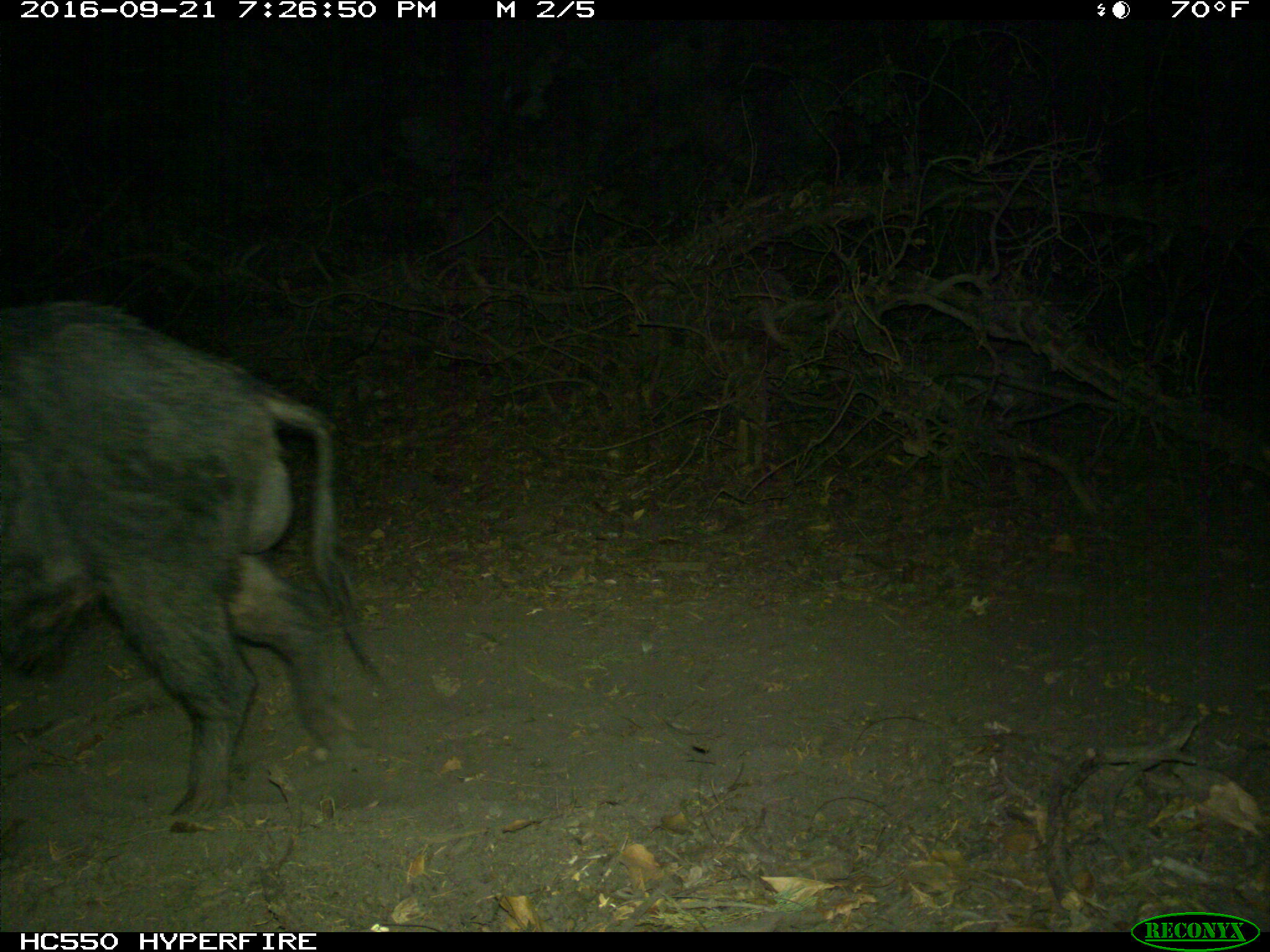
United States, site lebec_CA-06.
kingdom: Animalia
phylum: Chordata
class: Mammalia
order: Artiodactyla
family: Suidae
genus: Sus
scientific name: Sus scrofa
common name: wild boar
Sus scrofa (wild boar).